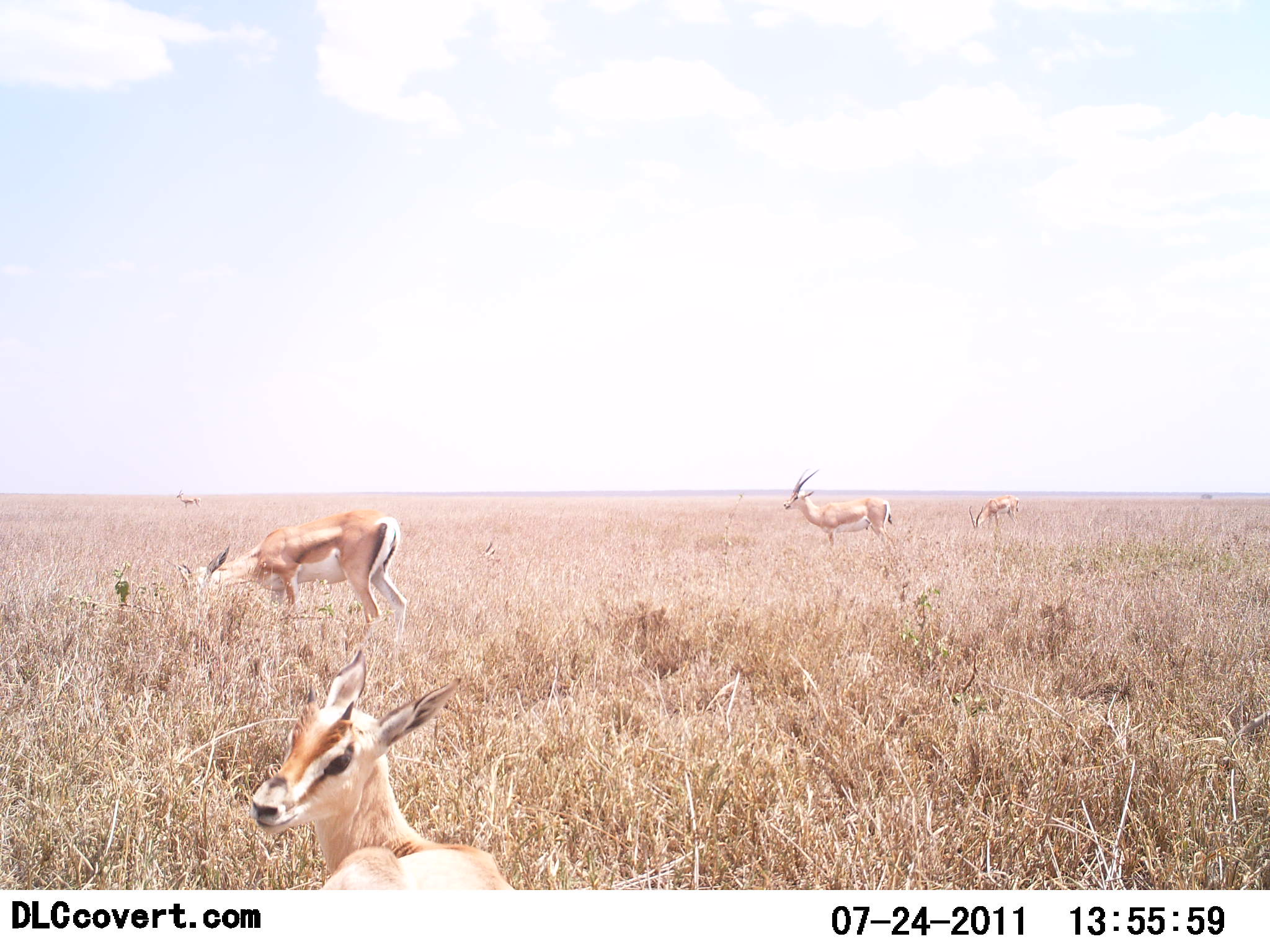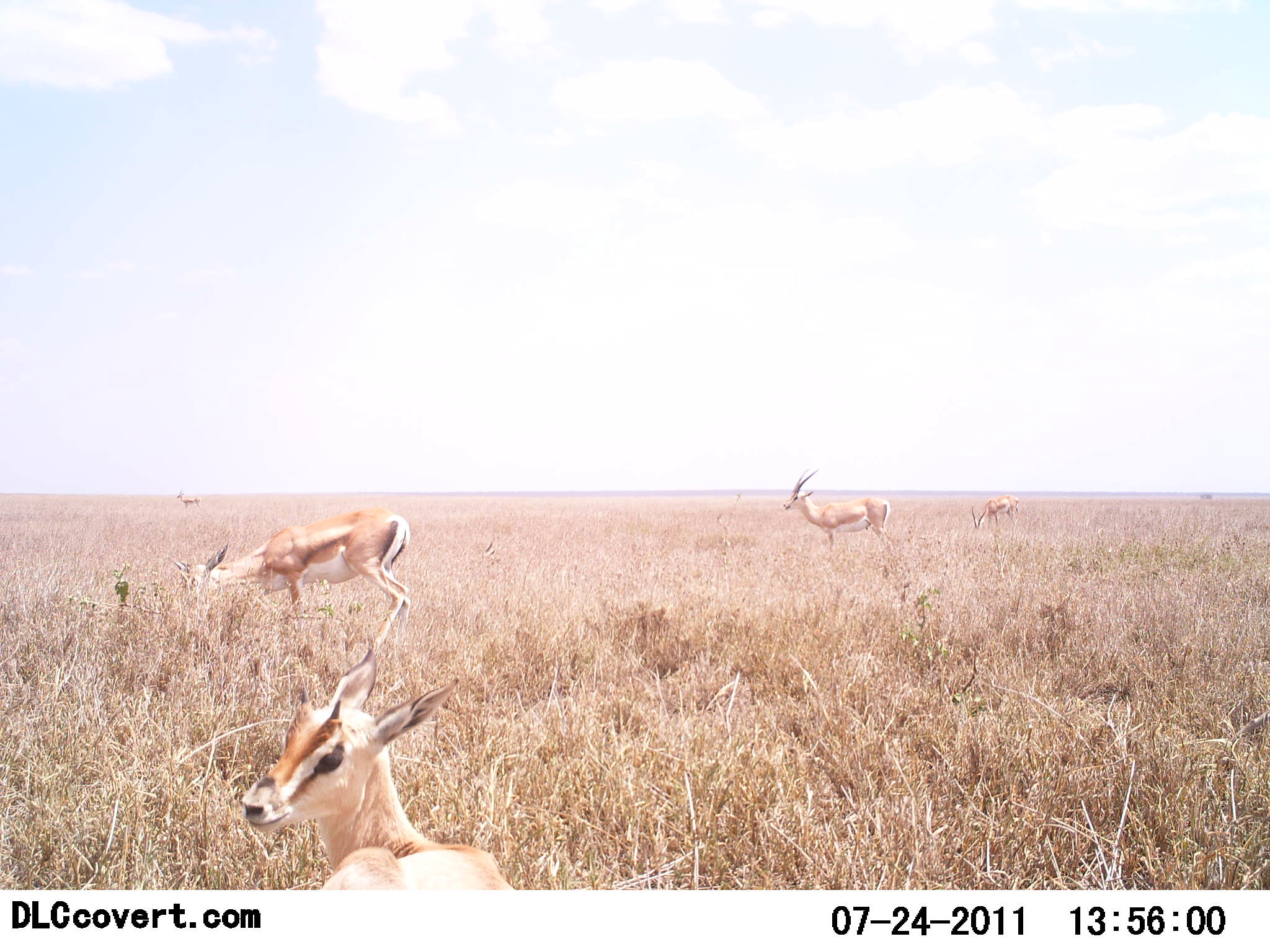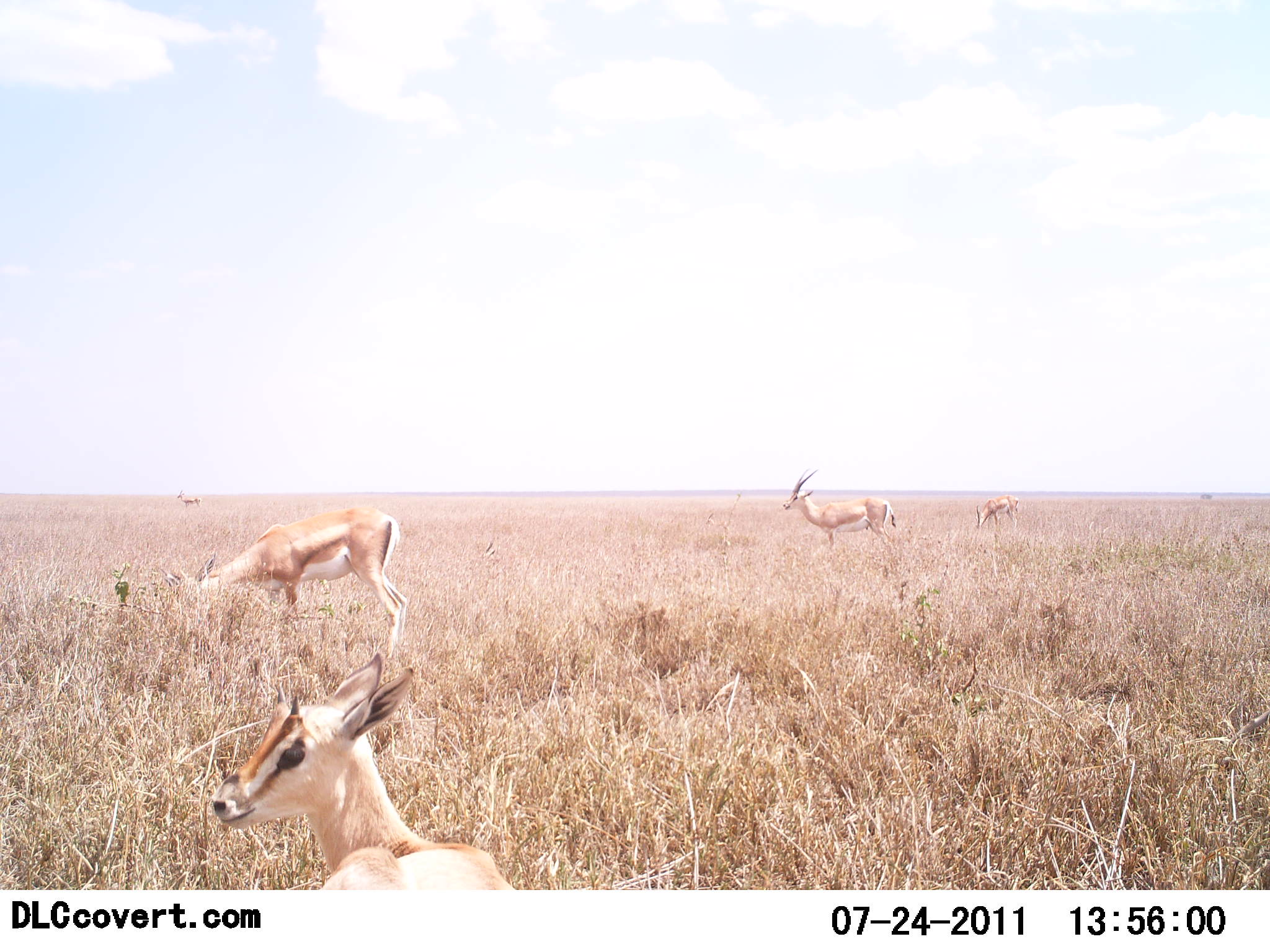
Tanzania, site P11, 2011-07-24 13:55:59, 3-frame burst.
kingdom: Animalia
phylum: Chordata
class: Mammalia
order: Artiodactyla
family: Bovidae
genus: Nanger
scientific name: Nanger granti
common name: grant's gazelle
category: gazellegrants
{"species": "gazellegrants (grant's gazelle) (Nanger granti)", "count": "4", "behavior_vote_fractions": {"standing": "73%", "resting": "55%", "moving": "9%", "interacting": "0%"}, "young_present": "0%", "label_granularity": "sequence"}